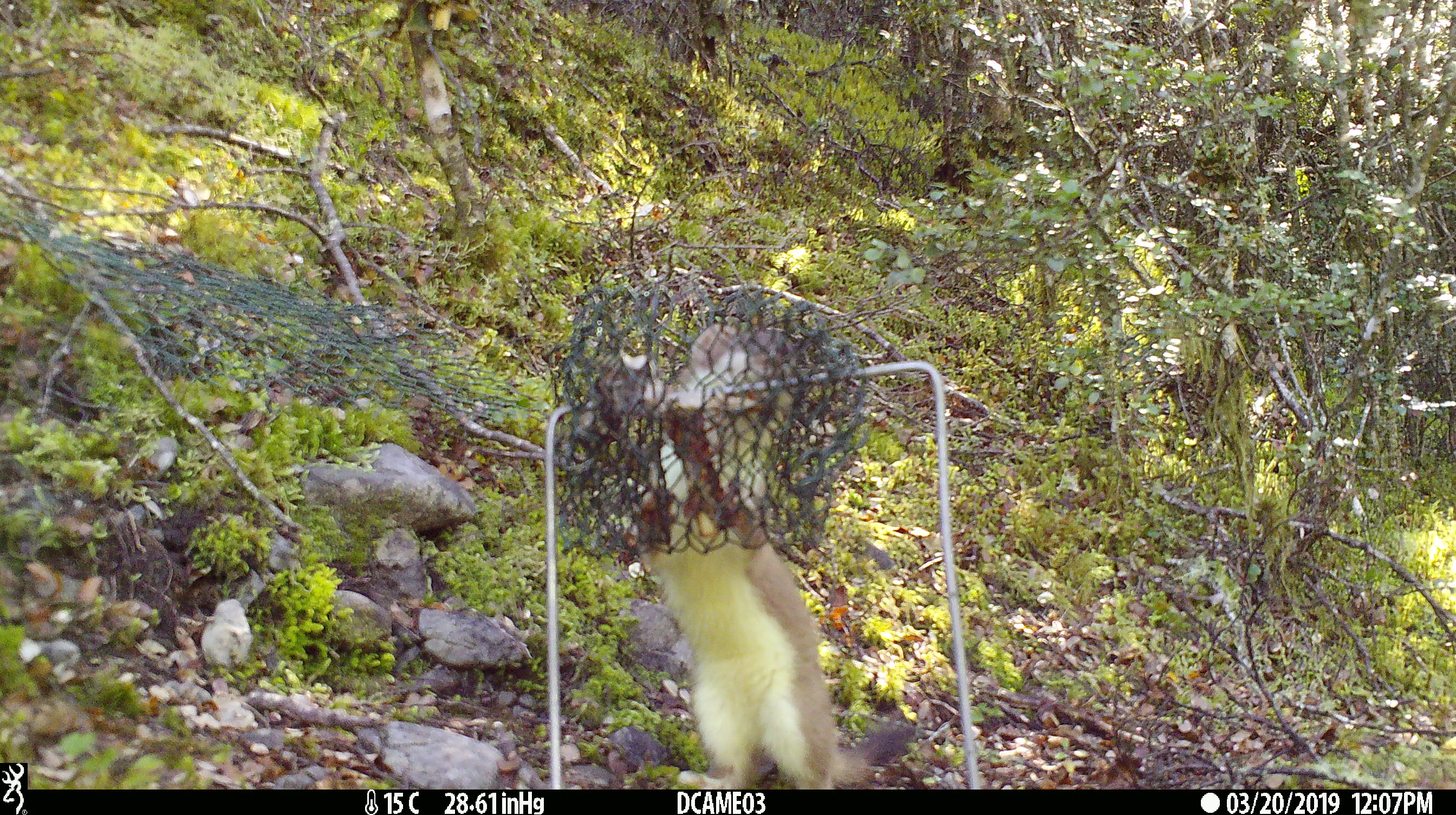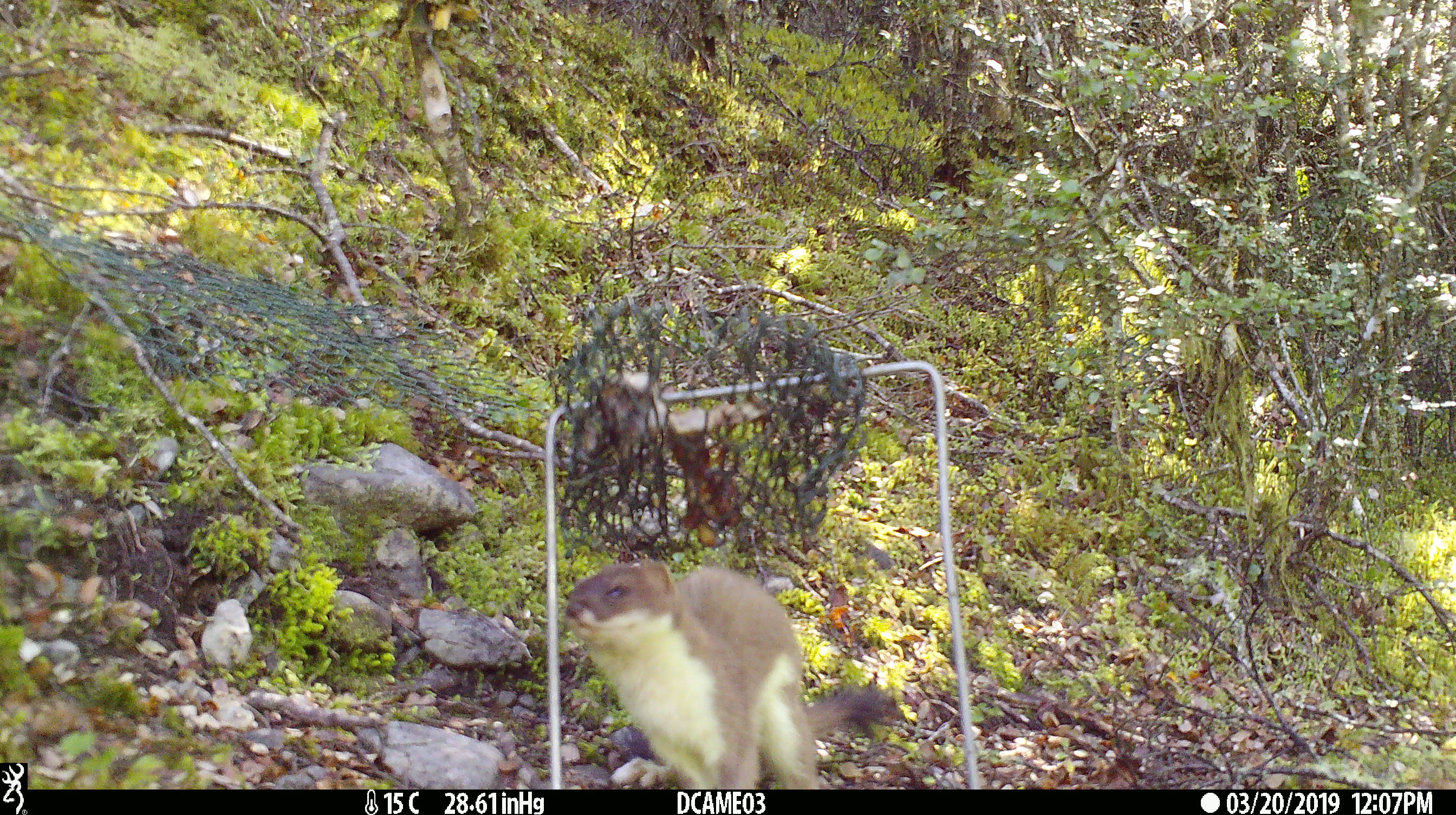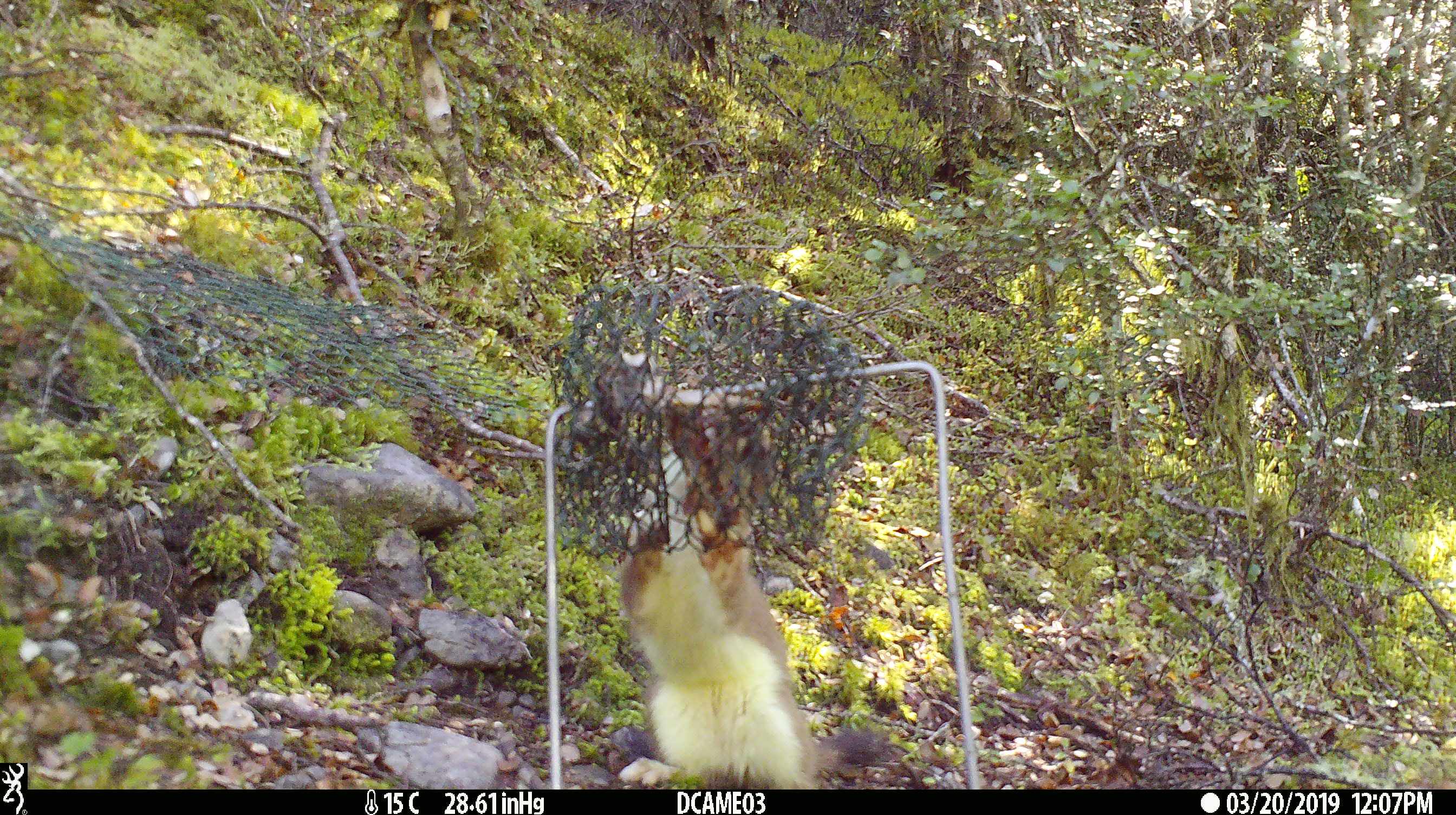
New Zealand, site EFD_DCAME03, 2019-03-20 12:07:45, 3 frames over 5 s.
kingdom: Animalia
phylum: Chordata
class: Mammalia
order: Carnivora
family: Mustelidae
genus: Mustela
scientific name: Mustela erminea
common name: stoat